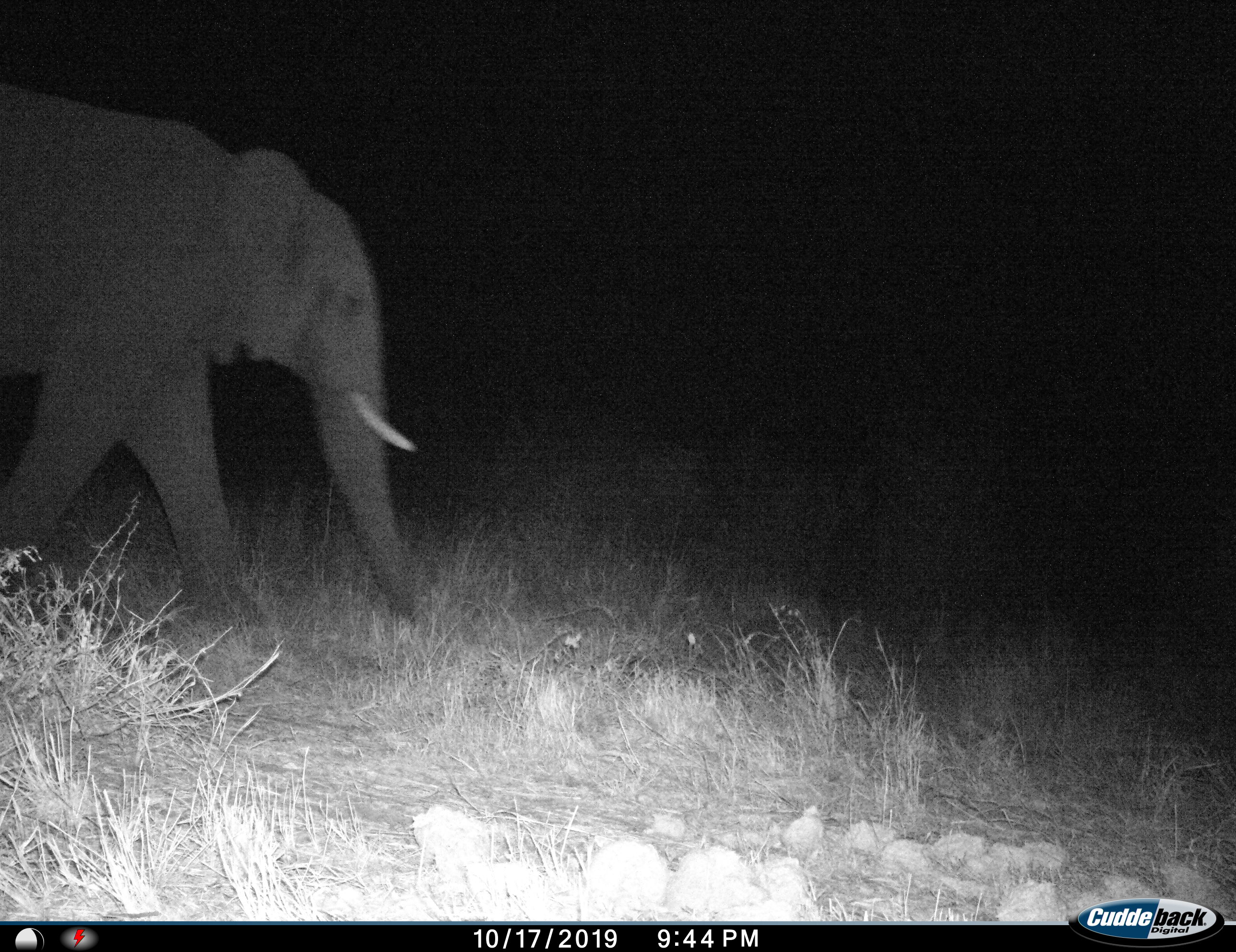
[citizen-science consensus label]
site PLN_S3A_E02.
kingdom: Animalia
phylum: Chordata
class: Mammalia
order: Proboscidea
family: Elephantidae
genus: Loxodonta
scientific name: Loxodonta africana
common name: african bush elephant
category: elephant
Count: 1.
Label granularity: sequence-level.